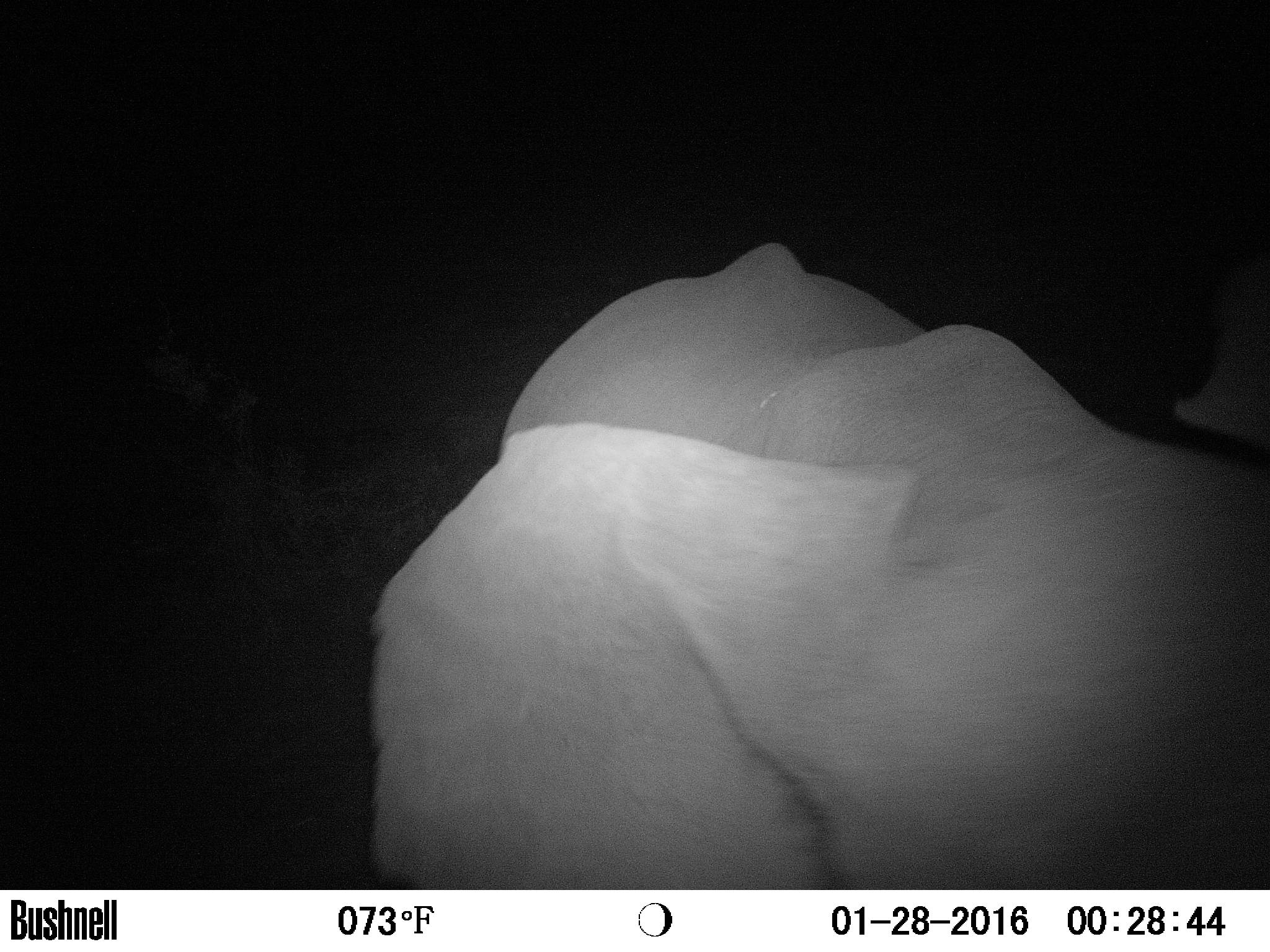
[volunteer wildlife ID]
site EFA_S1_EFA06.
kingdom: Animalia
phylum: Chordata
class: Mammalia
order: Proboscidea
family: Elephantidae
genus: Loxodonta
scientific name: Loxodonta africana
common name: african bush elephant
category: elephant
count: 1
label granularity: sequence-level